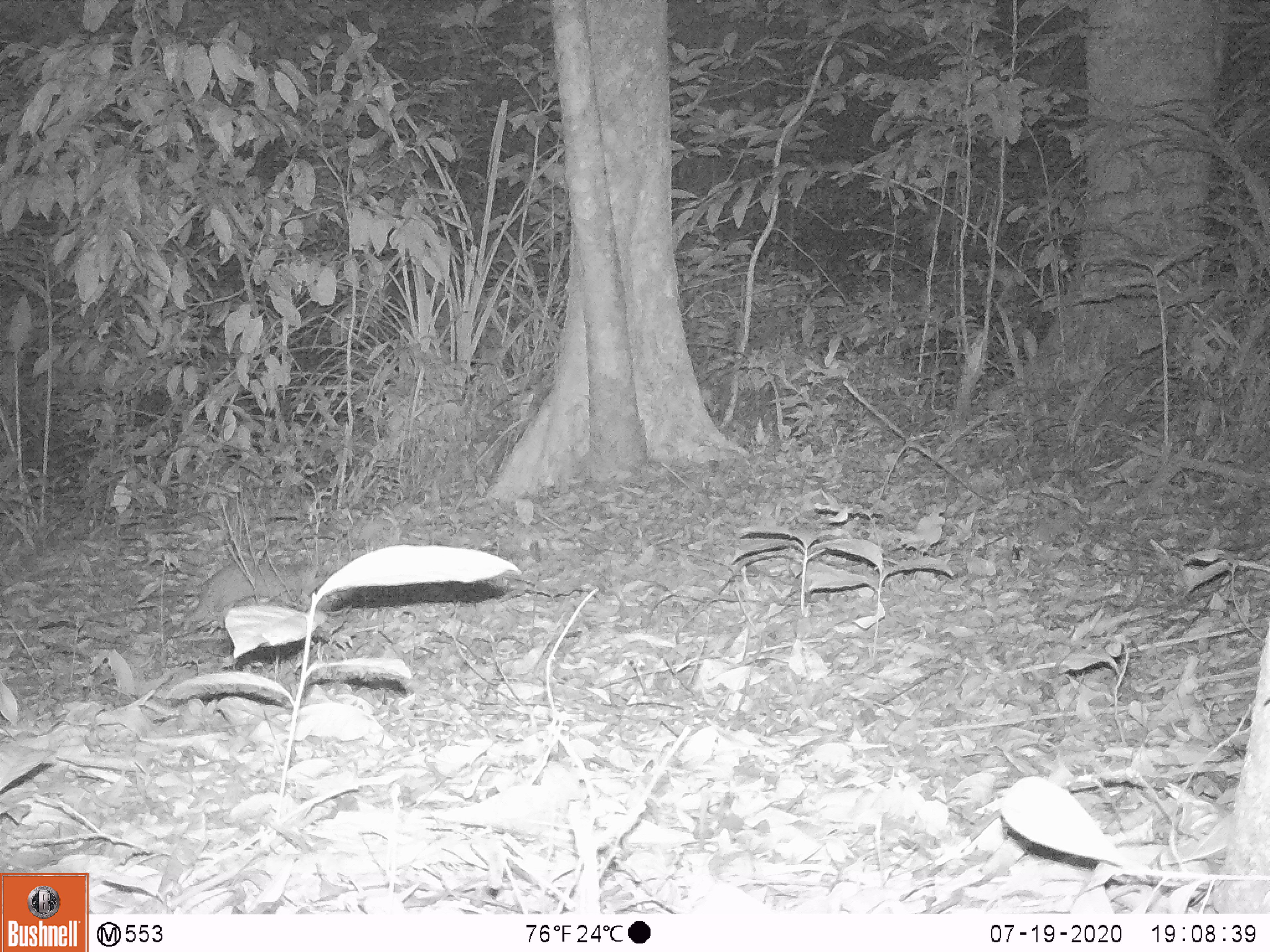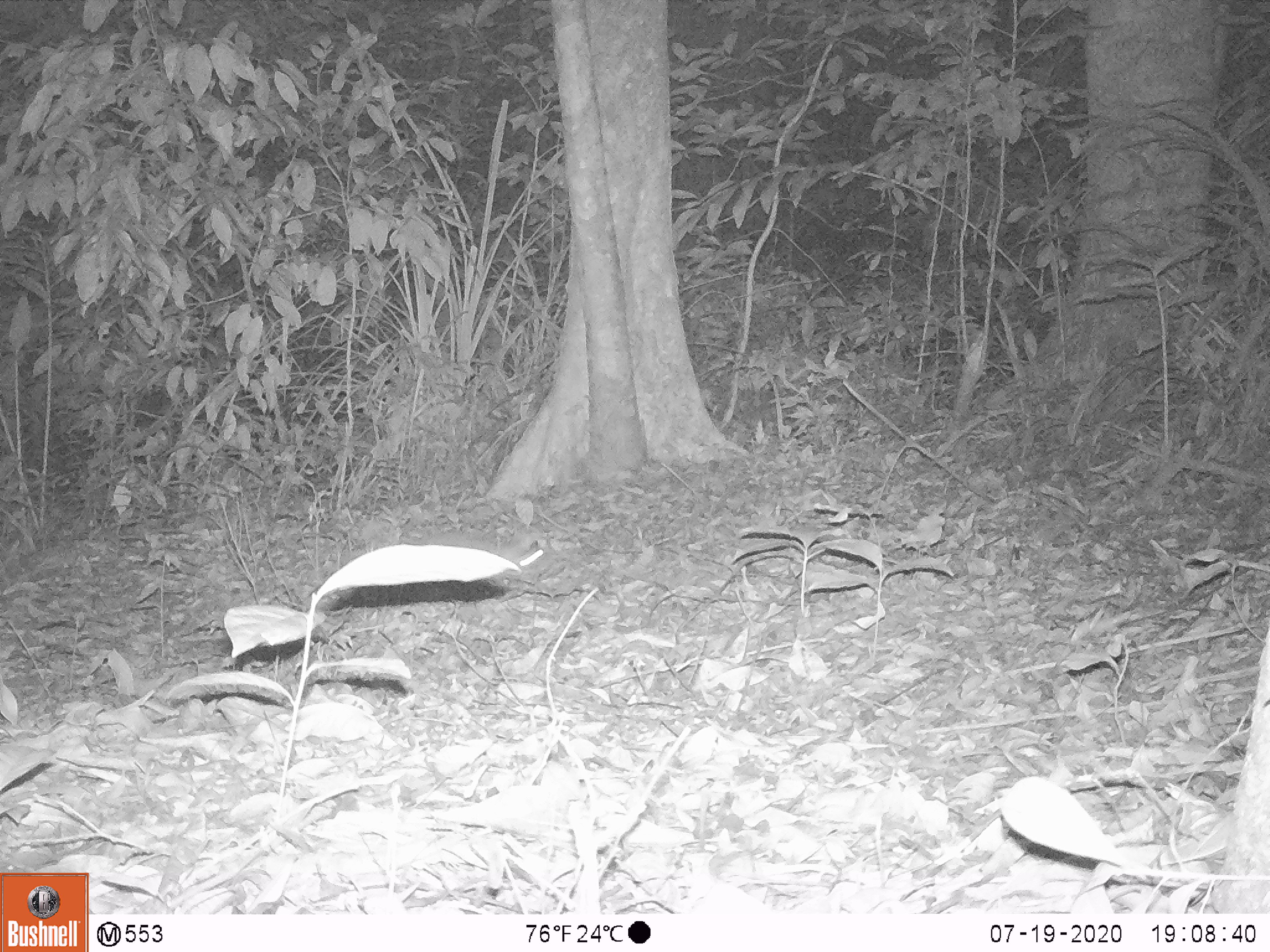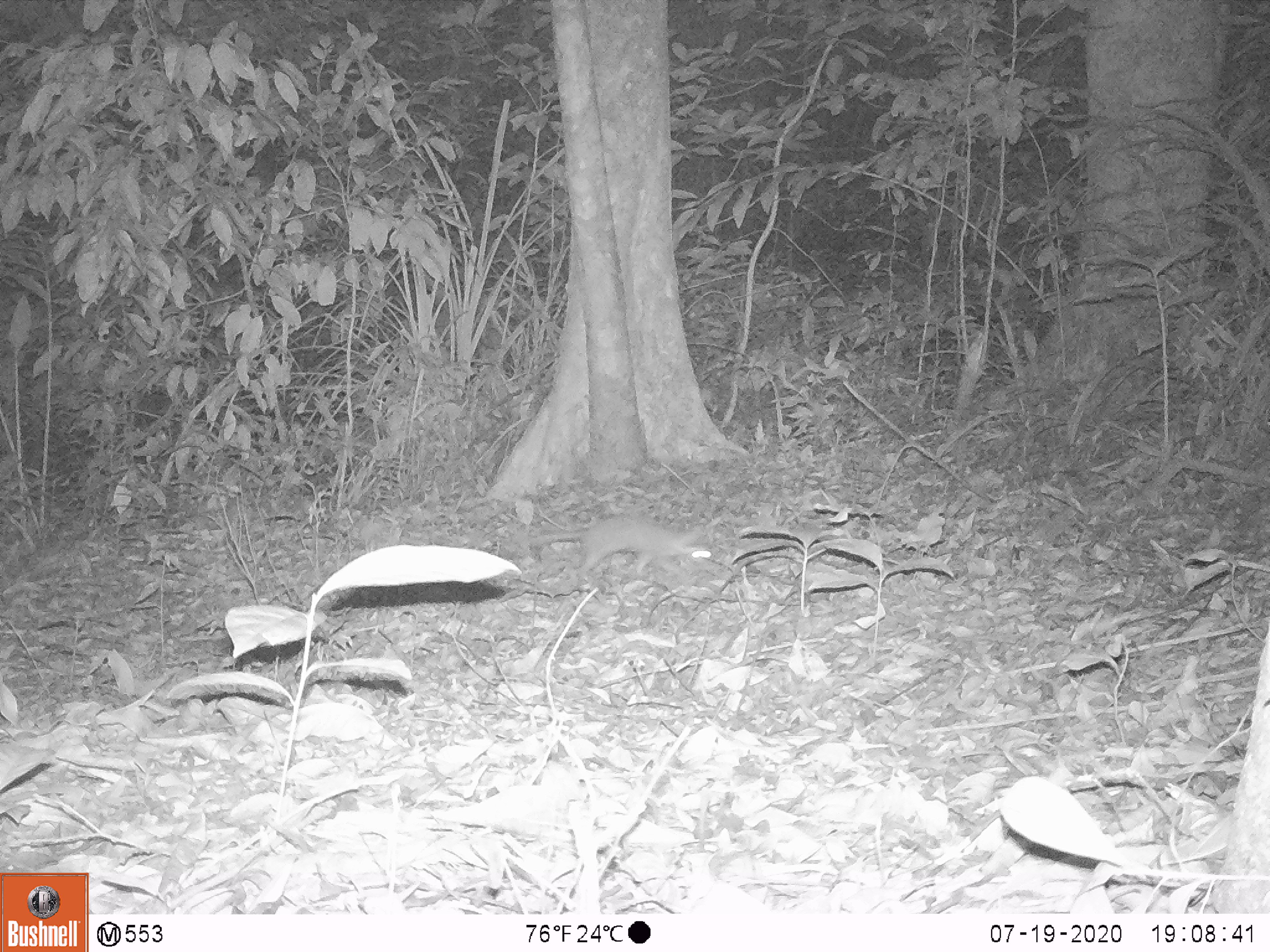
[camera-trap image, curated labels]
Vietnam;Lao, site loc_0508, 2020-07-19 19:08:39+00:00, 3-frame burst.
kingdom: Animalia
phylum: Chordata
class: Mammalia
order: Carnivora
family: Mustelidae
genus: Melogale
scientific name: Melogale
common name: ferret badger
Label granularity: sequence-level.